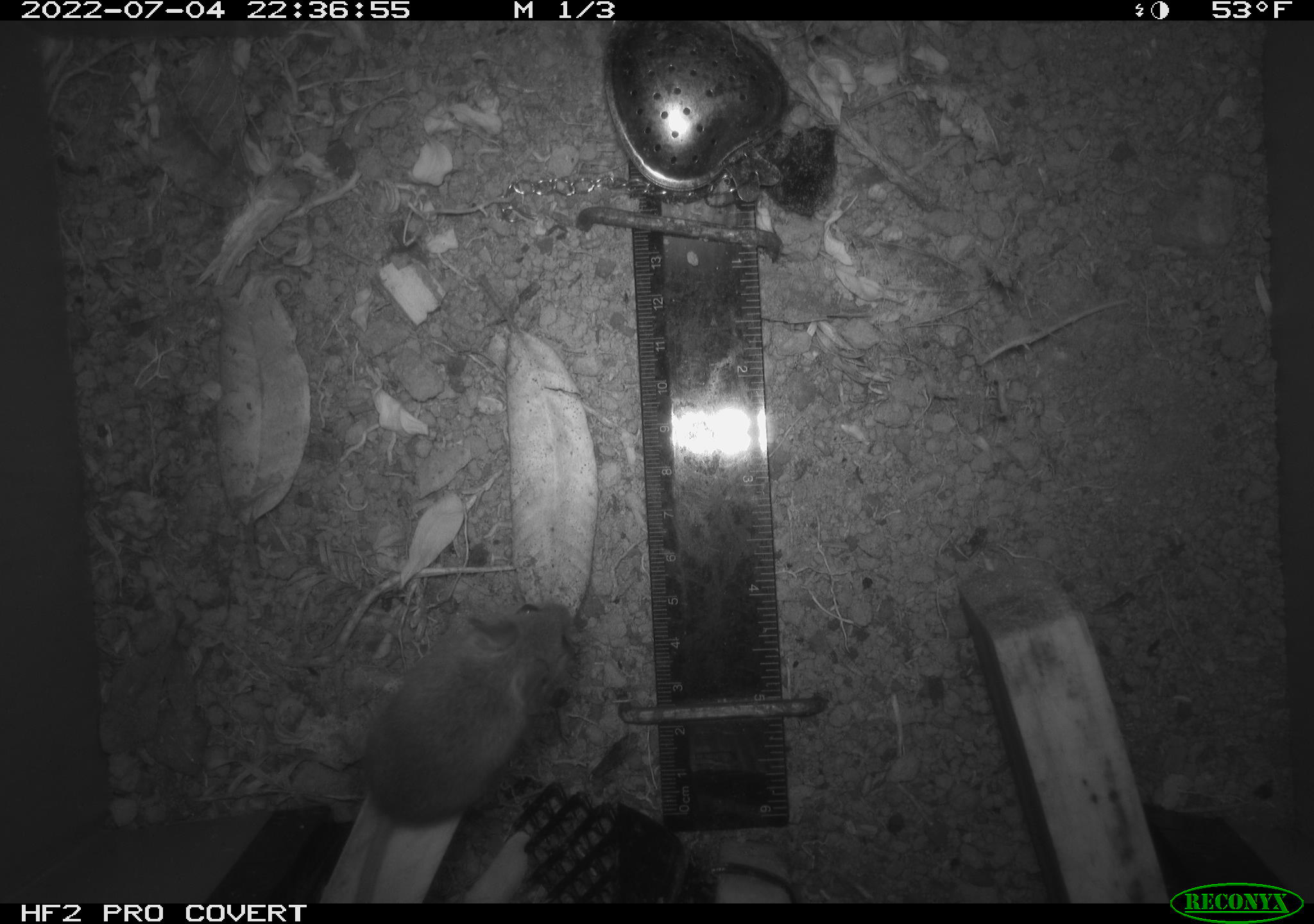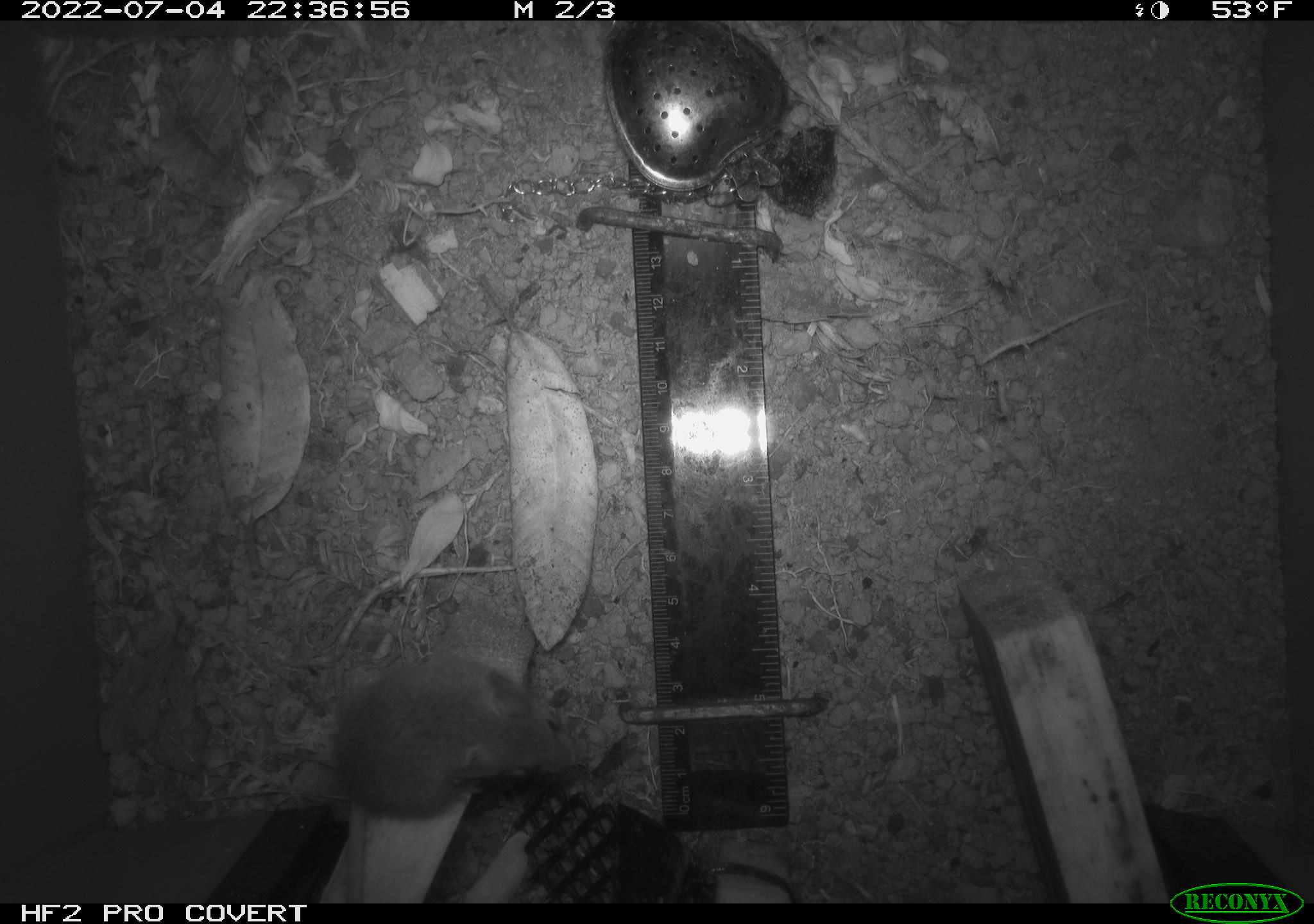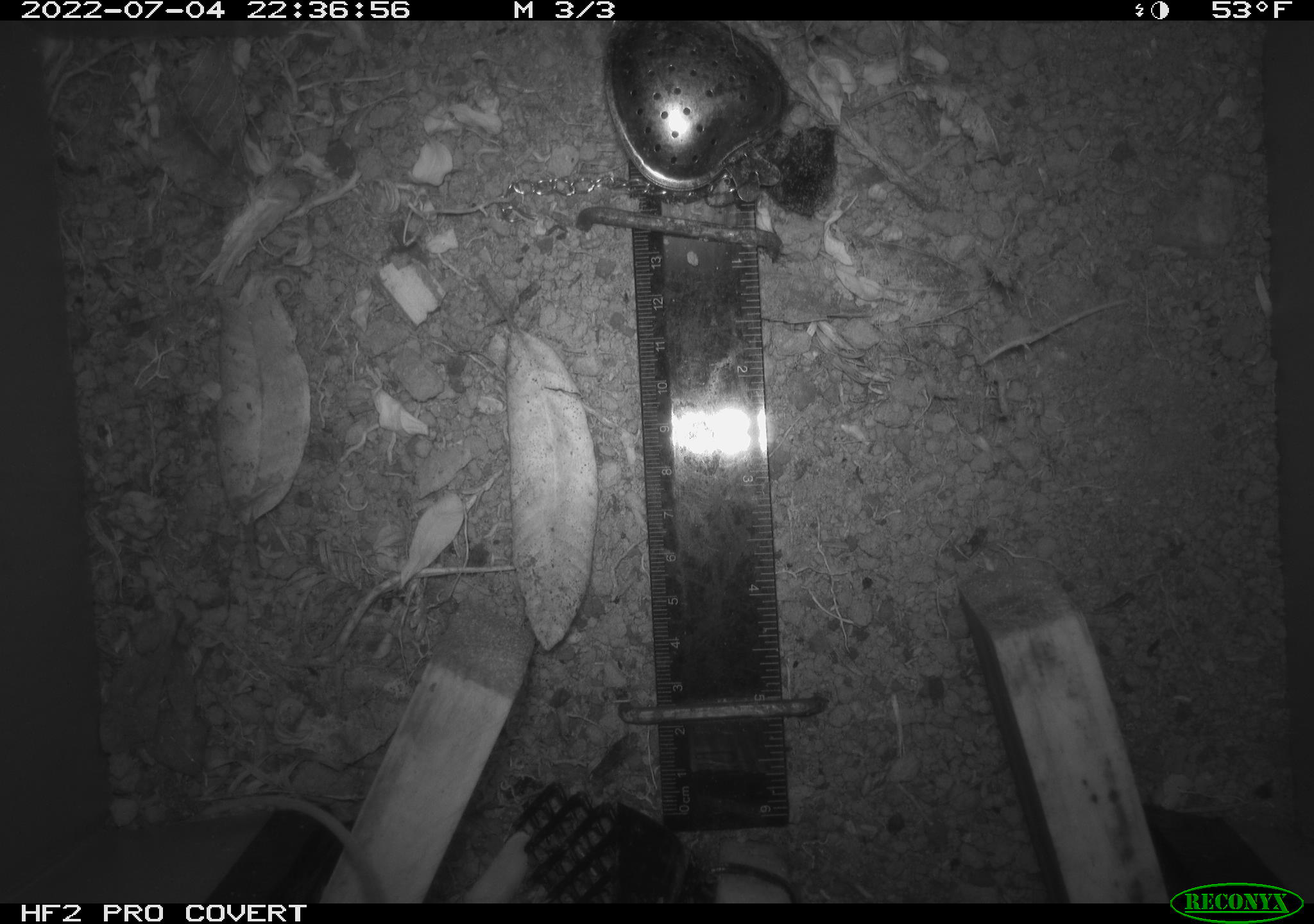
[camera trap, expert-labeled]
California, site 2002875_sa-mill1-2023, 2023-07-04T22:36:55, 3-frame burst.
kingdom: Animalia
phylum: Chordata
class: Mammalia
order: Rodentia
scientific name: Rodentia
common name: mouse species